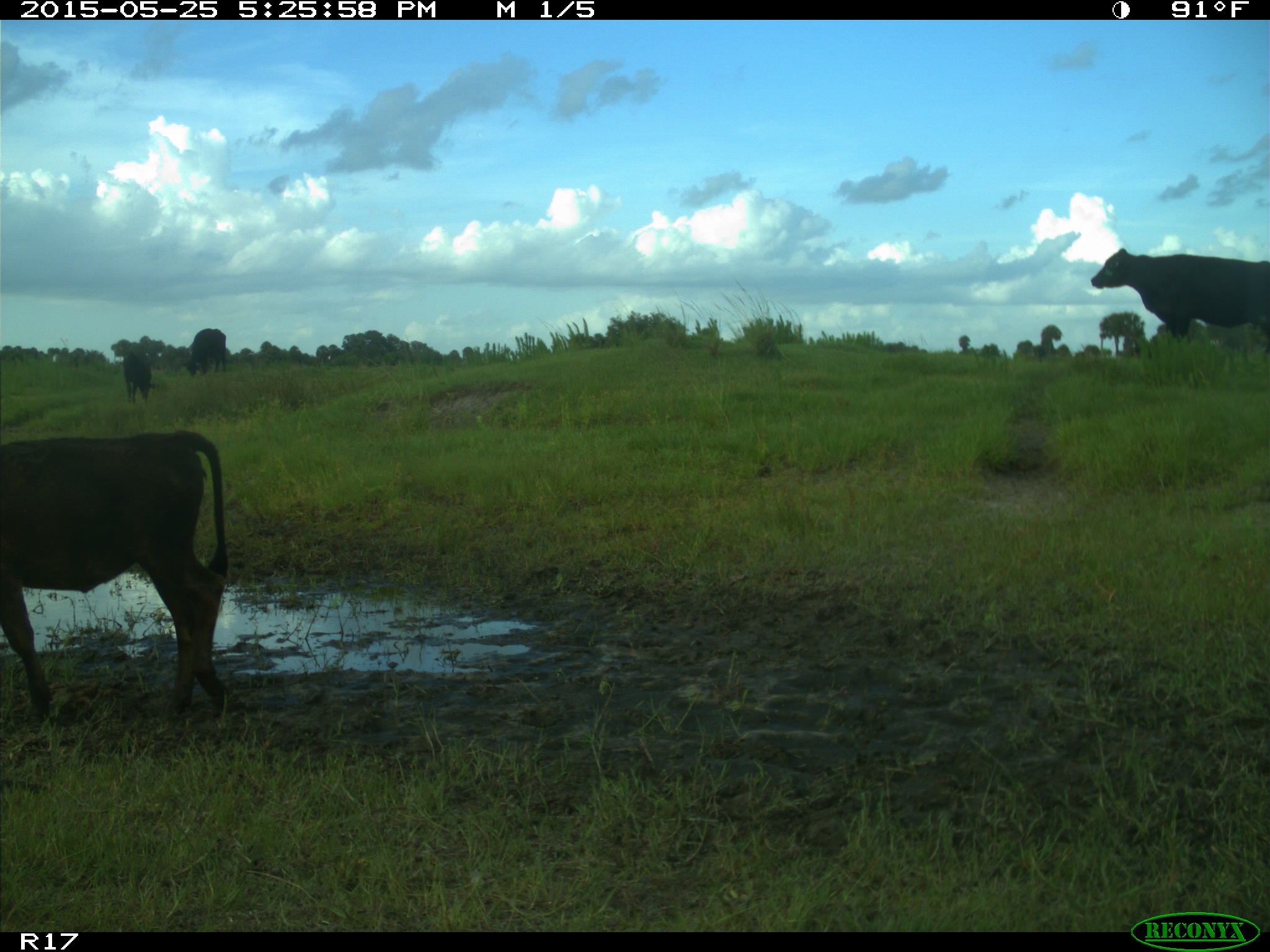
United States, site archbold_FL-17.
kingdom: Animalia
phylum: Chordata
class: Mammalia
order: Artiodactyla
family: Bovidae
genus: Bos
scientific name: Bos taurus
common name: domestic cow